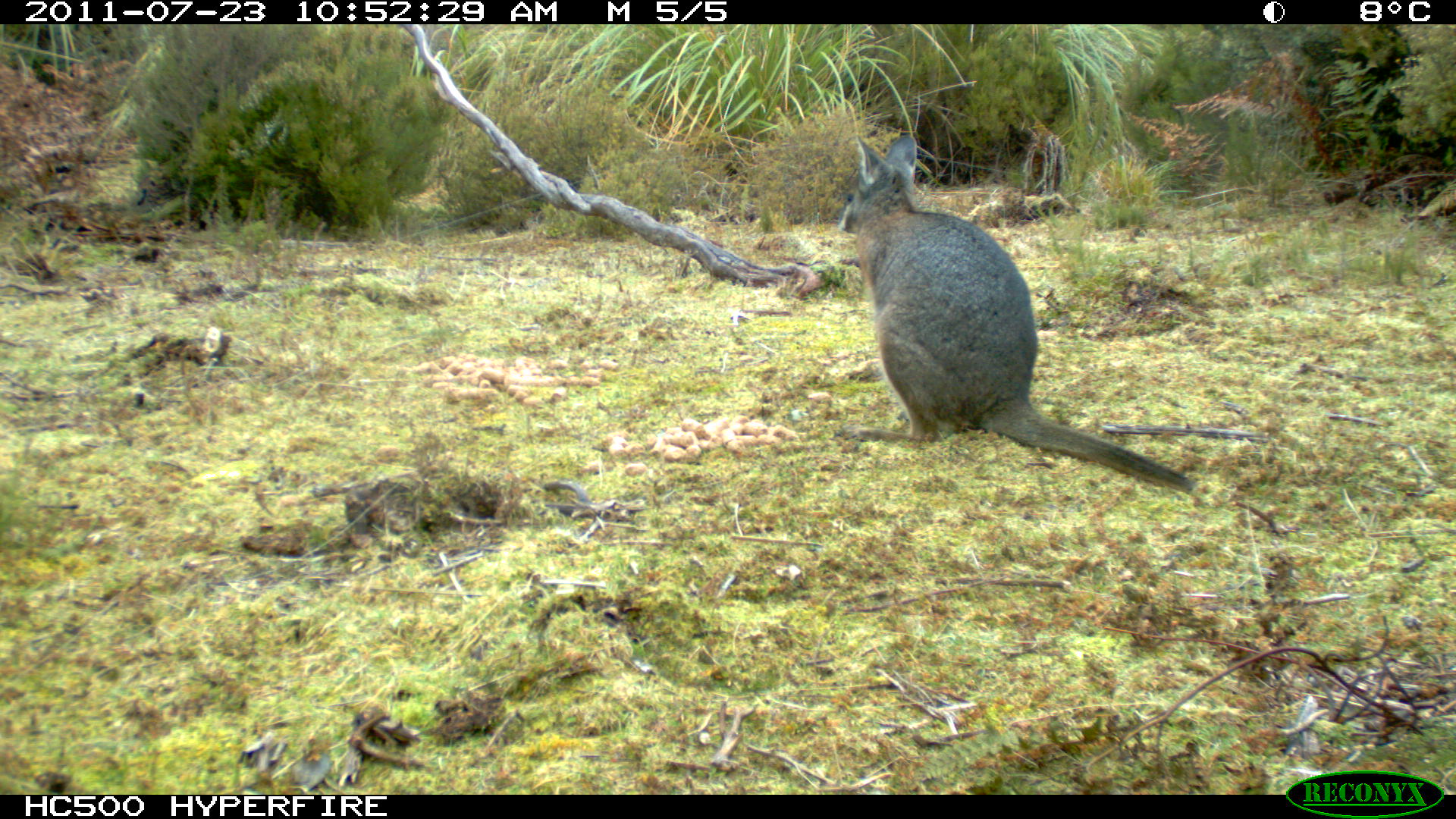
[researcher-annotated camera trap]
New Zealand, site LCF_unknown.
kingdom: Animalia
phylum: Chordata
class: Mammalia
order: Diprotodontia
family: Macropodidae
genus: Notamacropus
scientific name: Notamacropus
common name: wallaby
Wallaby (Notamacropus).